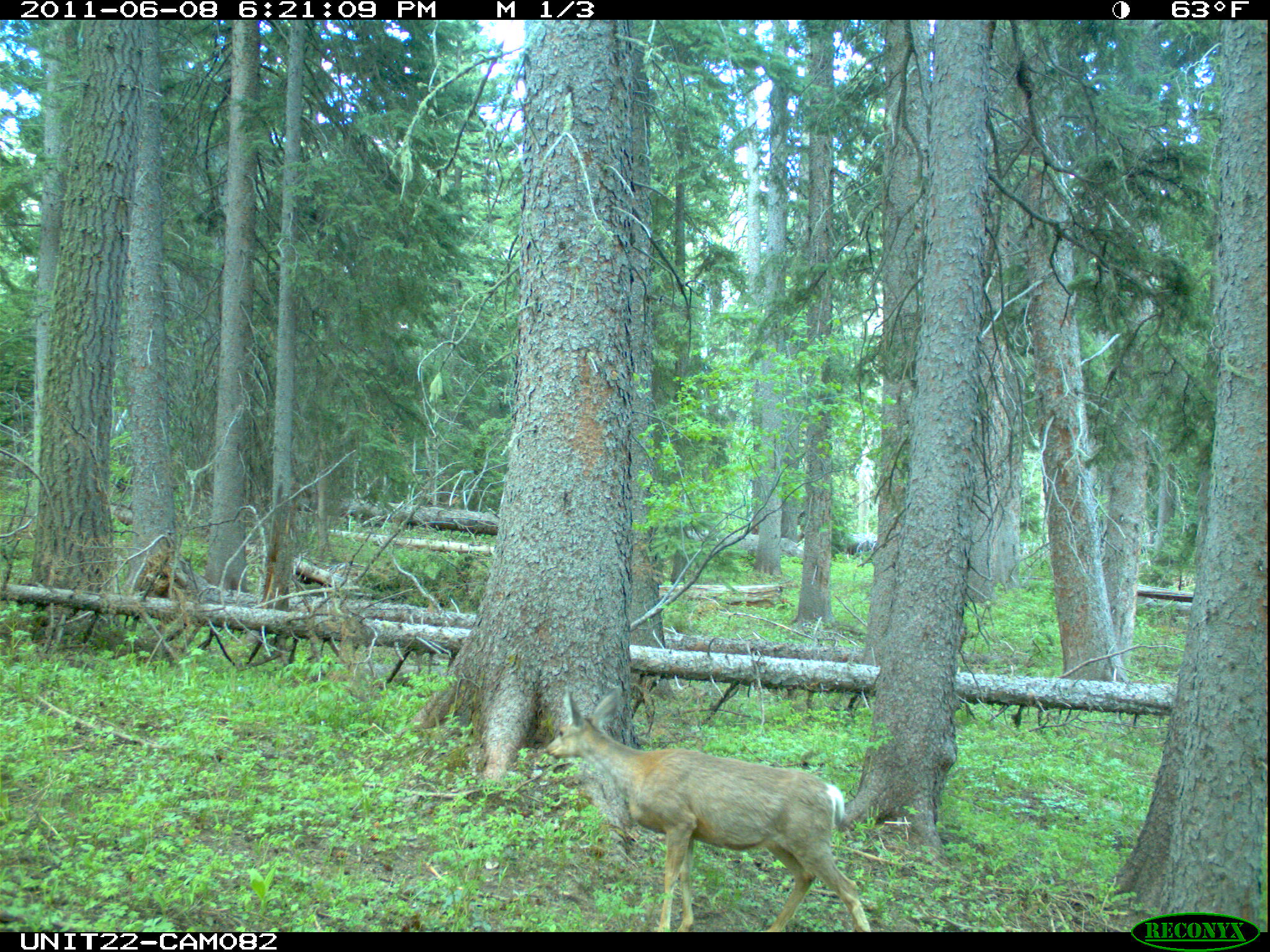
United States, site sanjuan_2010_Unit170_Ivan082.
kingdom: Animalia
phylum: Chordata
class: Mammalia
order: Artiodactyla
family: Cervidae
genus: Odocoileus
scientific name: Odocoileus hemionus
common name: mule deer